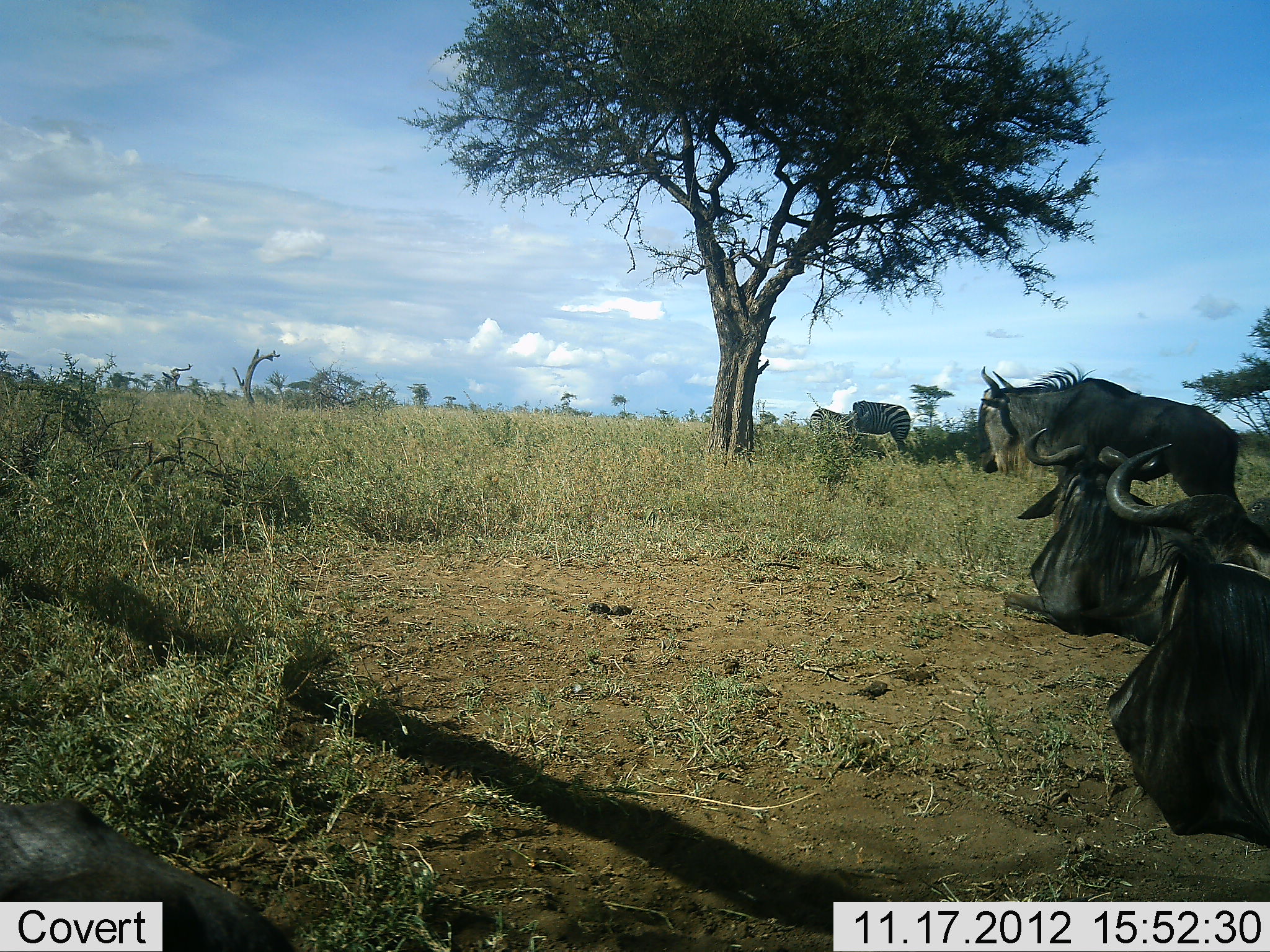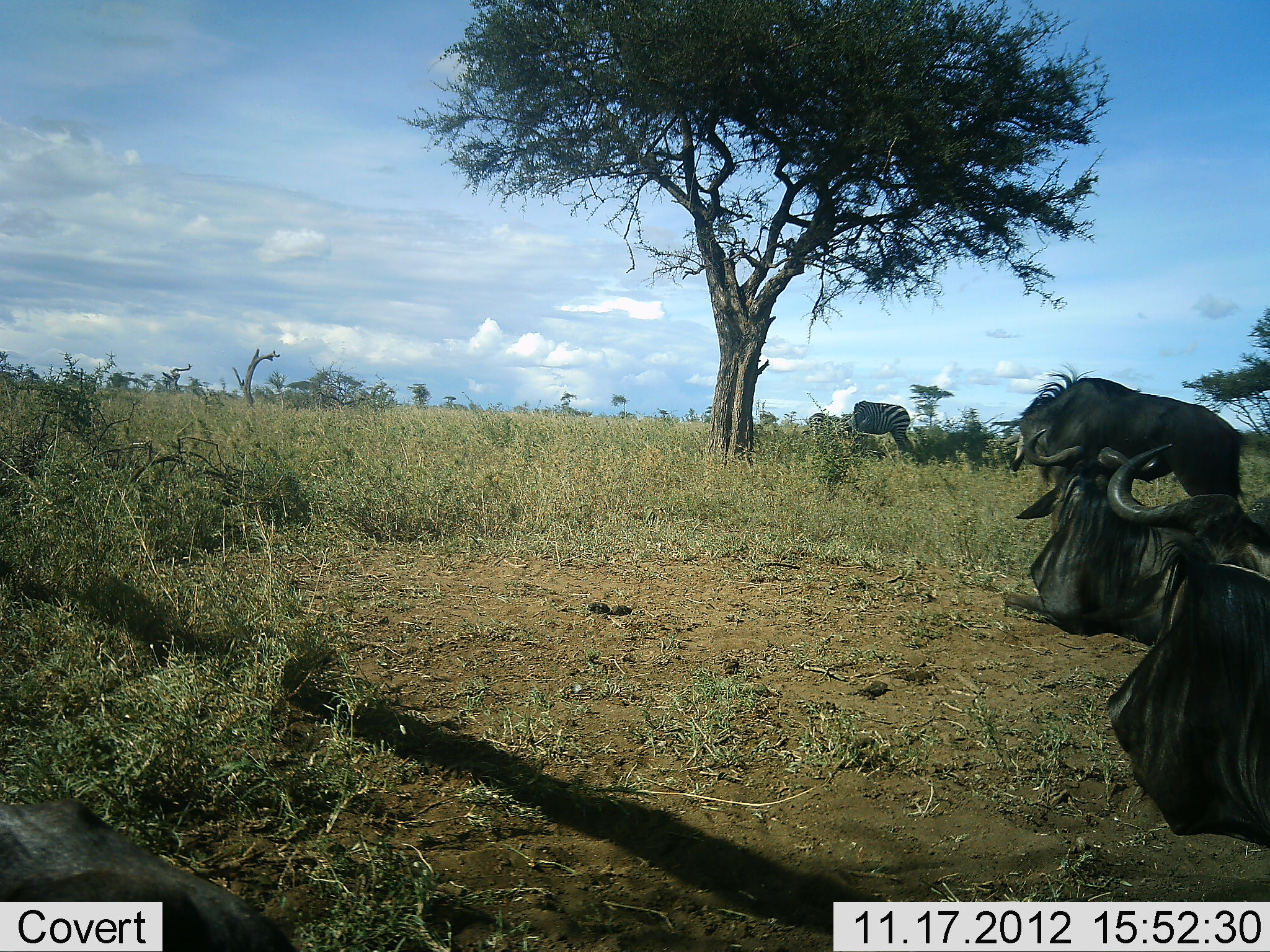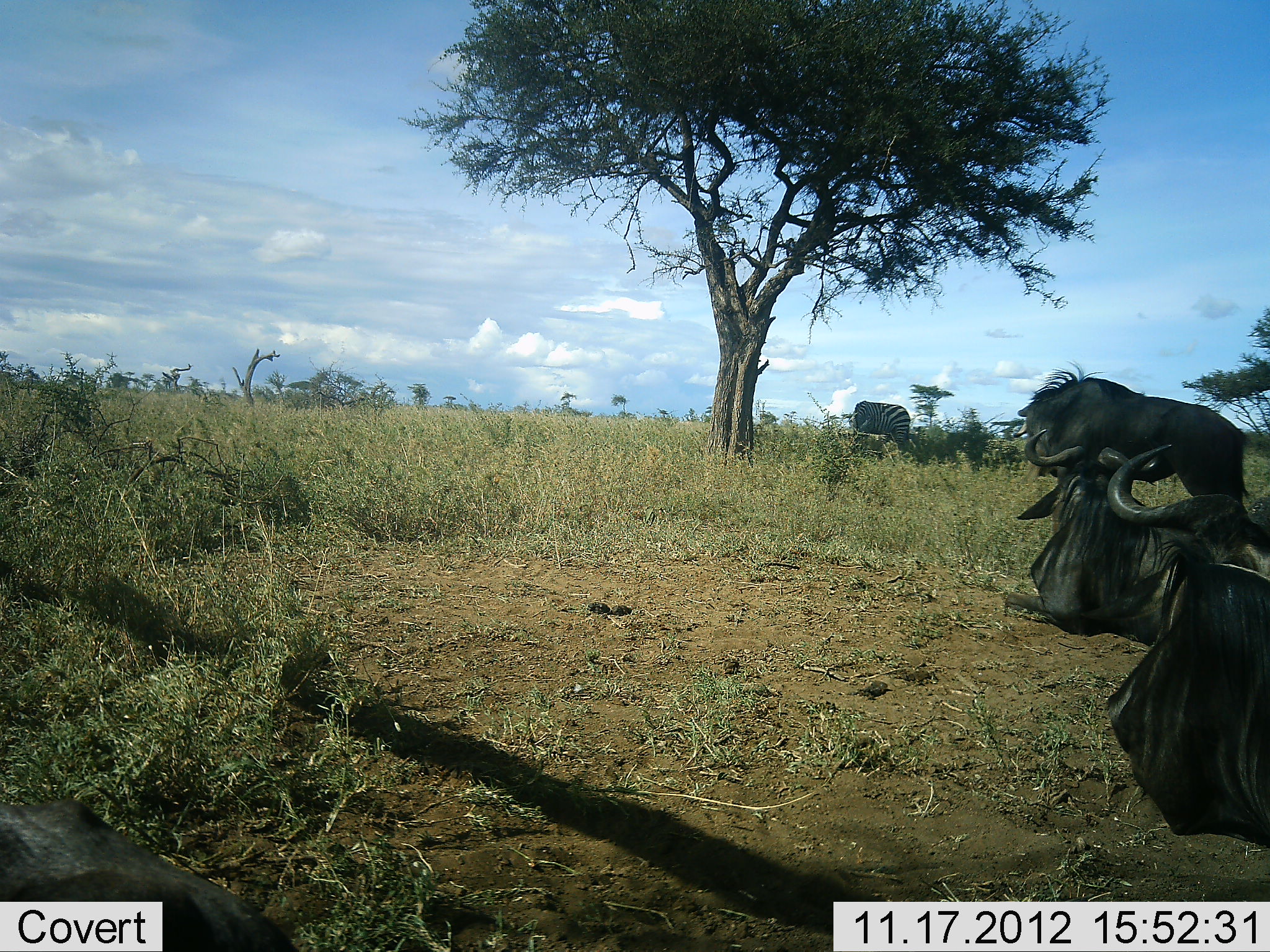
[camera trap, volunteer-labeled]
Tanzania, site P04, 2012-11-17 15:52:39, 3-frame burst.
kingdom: Animalia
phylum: Chordata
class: Mammalia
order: Artiodactyla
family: Bovidae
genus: Connochaetes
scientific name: Connochaetes taurinus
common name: blue wildebeest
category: wildebeest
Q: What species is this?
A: Wildebeest (blue wildebeest) (Connochaetes taurinus).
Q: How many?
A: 4.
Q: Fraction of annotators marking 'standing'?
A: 43%.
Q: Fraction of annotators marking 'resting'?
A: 93%.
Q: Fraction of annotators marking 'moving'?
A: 0%.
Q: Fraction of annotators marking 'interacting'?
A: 0%.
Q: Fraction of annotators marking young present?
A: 0%.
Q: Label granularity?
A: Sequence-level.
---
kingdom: Animalia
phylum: Chordata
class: Mammalia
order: Perissodactyla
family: Equidae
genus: Equus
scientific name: Equus quagga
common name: plains zebra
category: zebra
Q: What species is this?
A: Zebra (plains zebra) (Equus quagga).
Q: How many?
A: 2.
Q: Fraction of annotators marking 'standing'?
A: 45%.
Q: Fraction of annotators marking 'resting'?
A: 9%.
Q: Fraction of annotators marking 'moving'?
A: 9%.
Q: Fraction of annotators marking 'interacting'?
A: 0%.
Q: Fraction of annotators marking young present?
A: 0%.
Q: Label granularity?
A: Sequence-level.